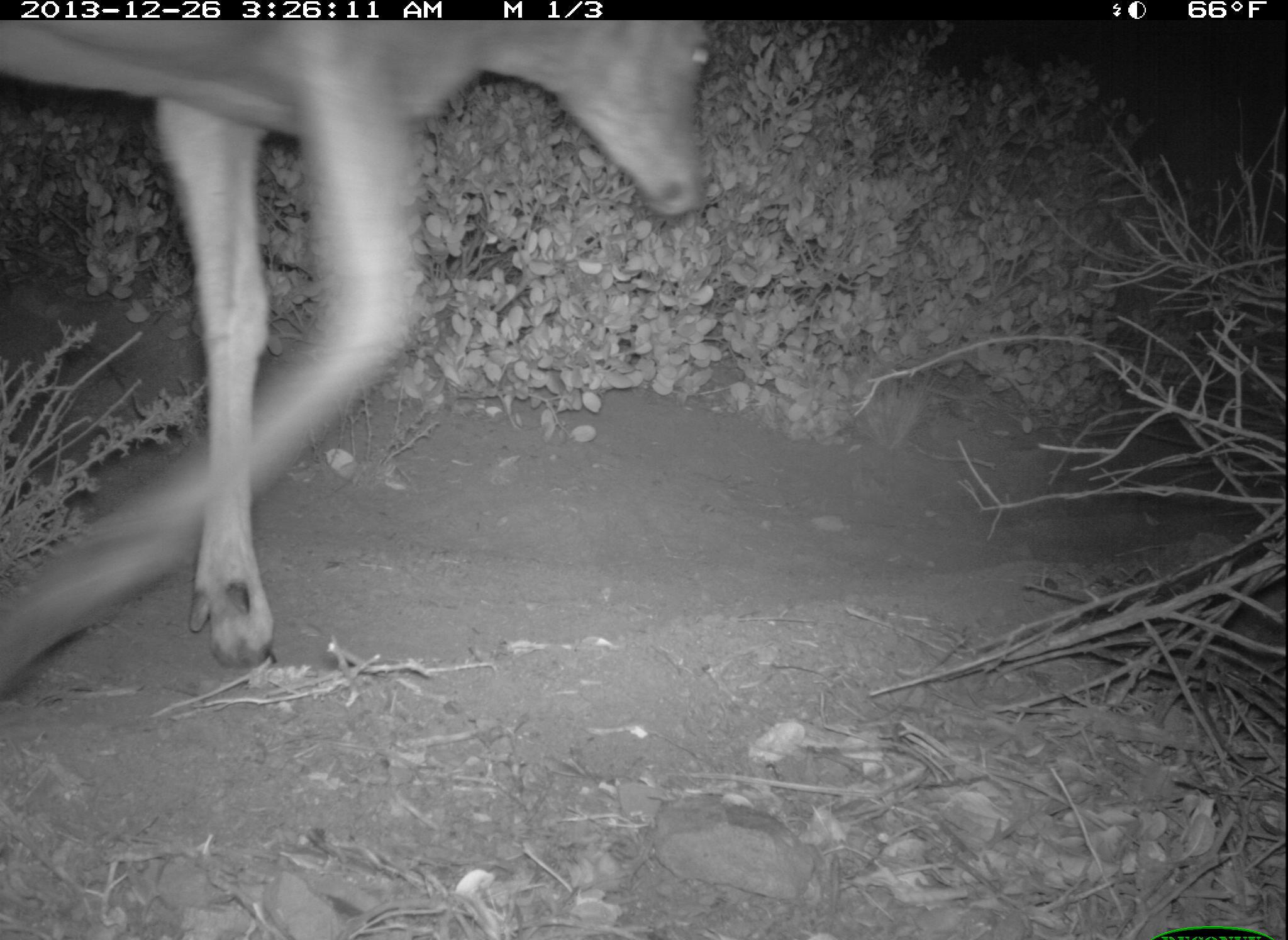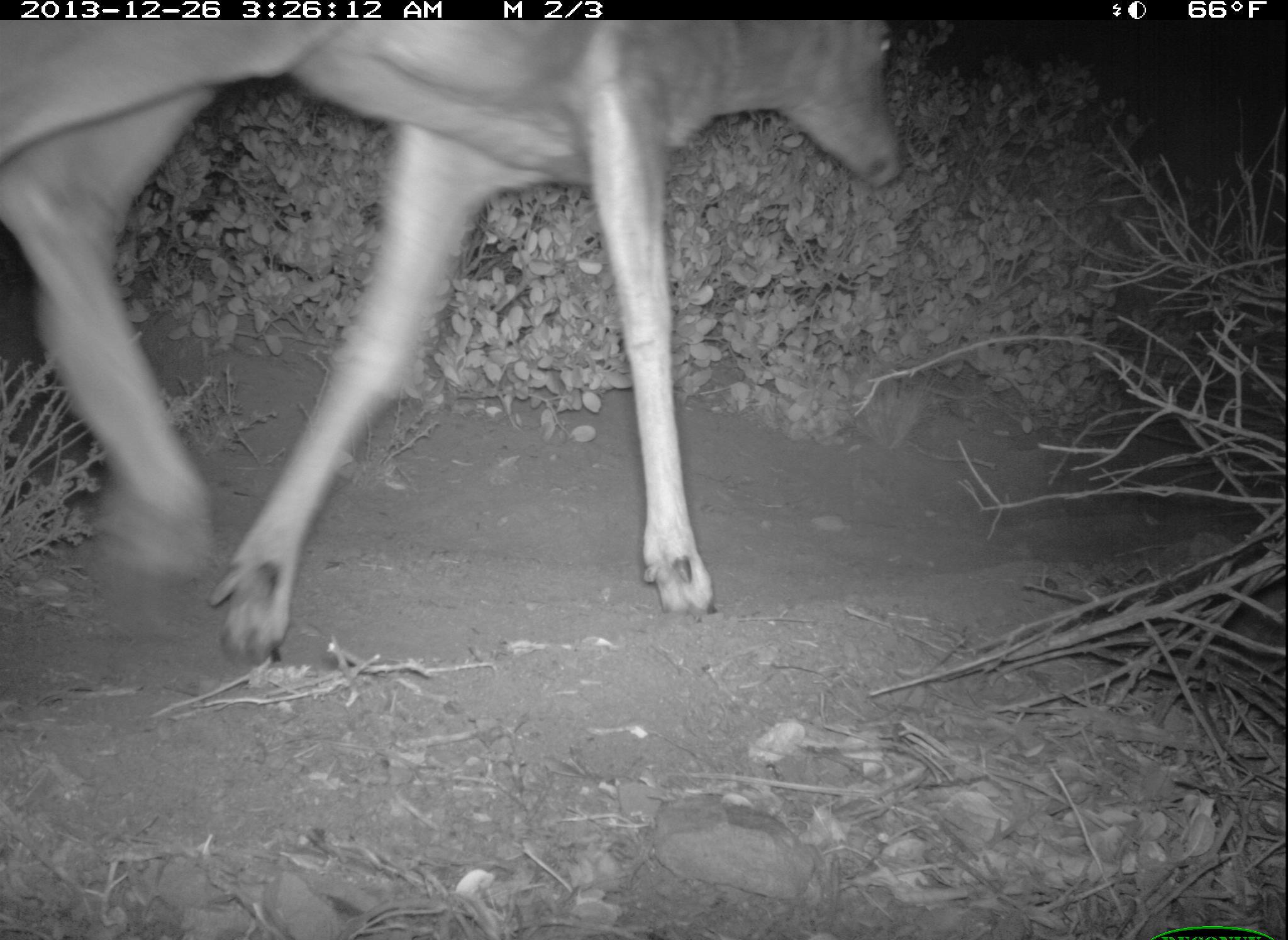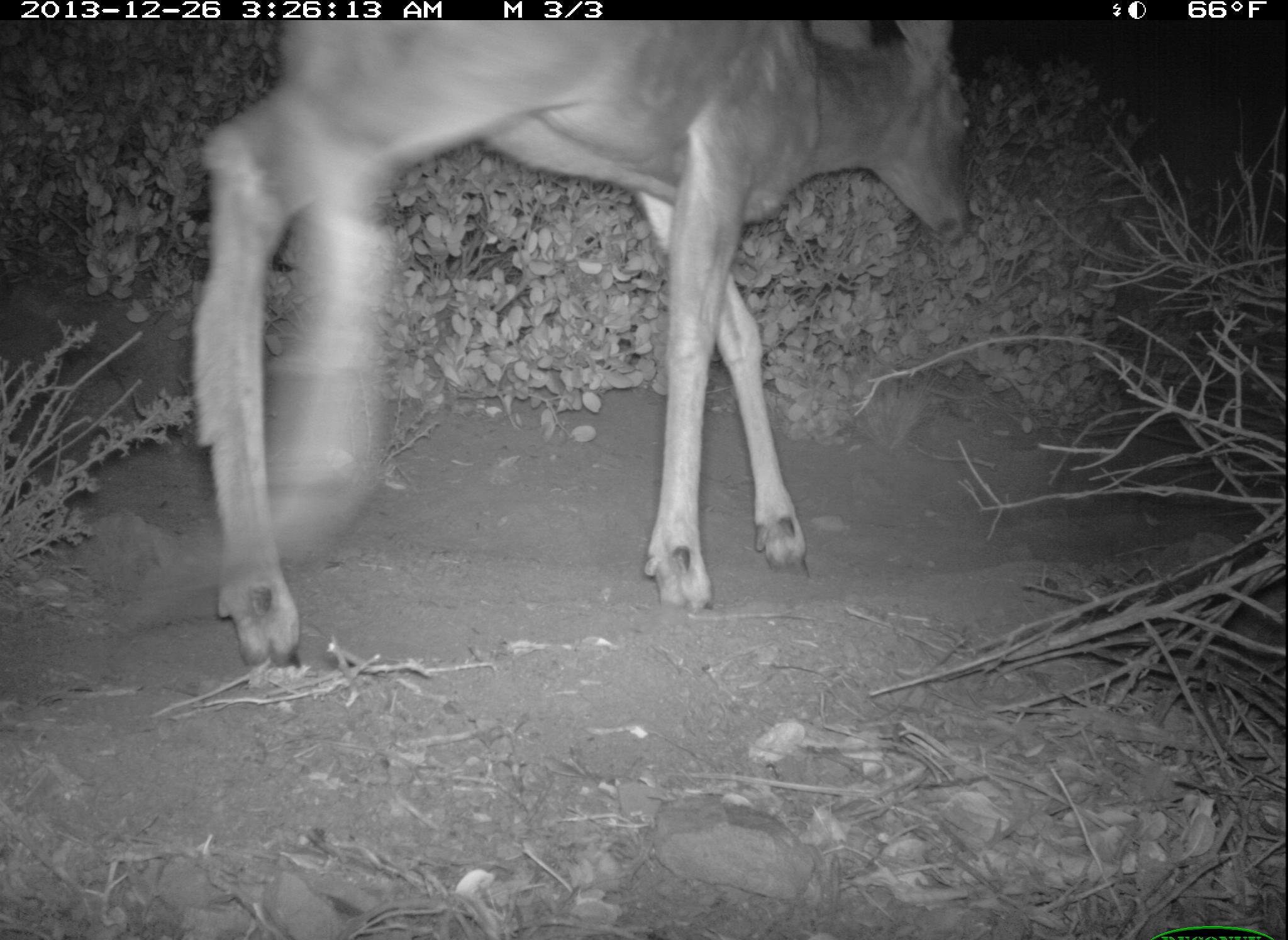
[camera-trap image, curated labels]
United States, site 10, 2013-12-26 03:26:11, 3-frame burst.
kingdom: Animalia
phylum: Chordata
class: Mammalia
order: Artiodactyla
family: Cervidae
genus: Odocoileus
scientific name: Odocoileus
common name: deer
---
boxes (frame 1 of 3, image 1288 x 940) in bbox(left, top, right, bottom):
deer: bbox(2, 22, 719, 692)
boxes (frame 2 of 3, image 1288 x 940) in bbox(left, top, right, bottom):
deer: bbox(2, 17, 908, 668)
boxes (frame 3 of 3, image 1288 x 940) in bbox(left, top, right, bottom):
deer: bbox(192, 21, 978, 673)